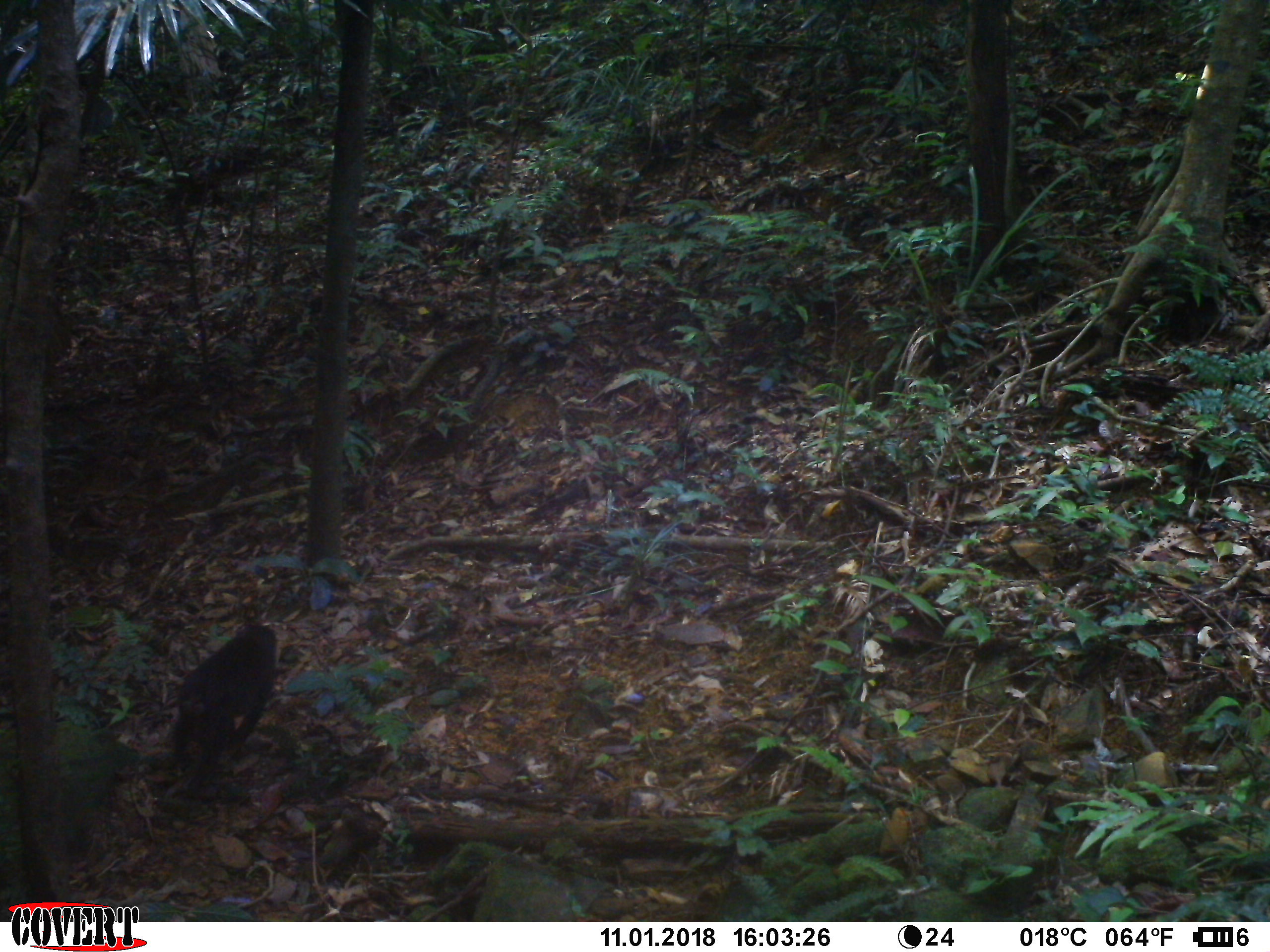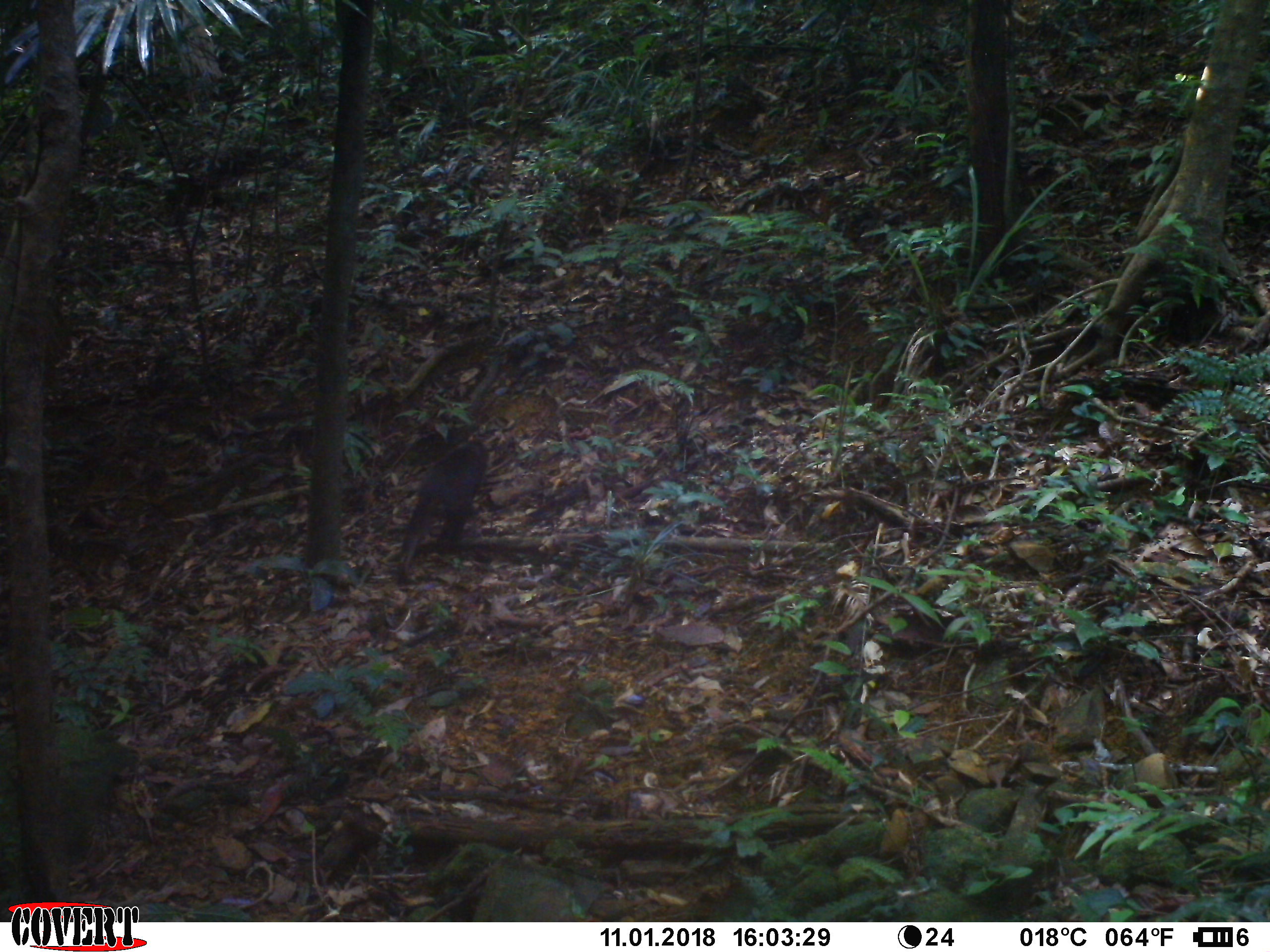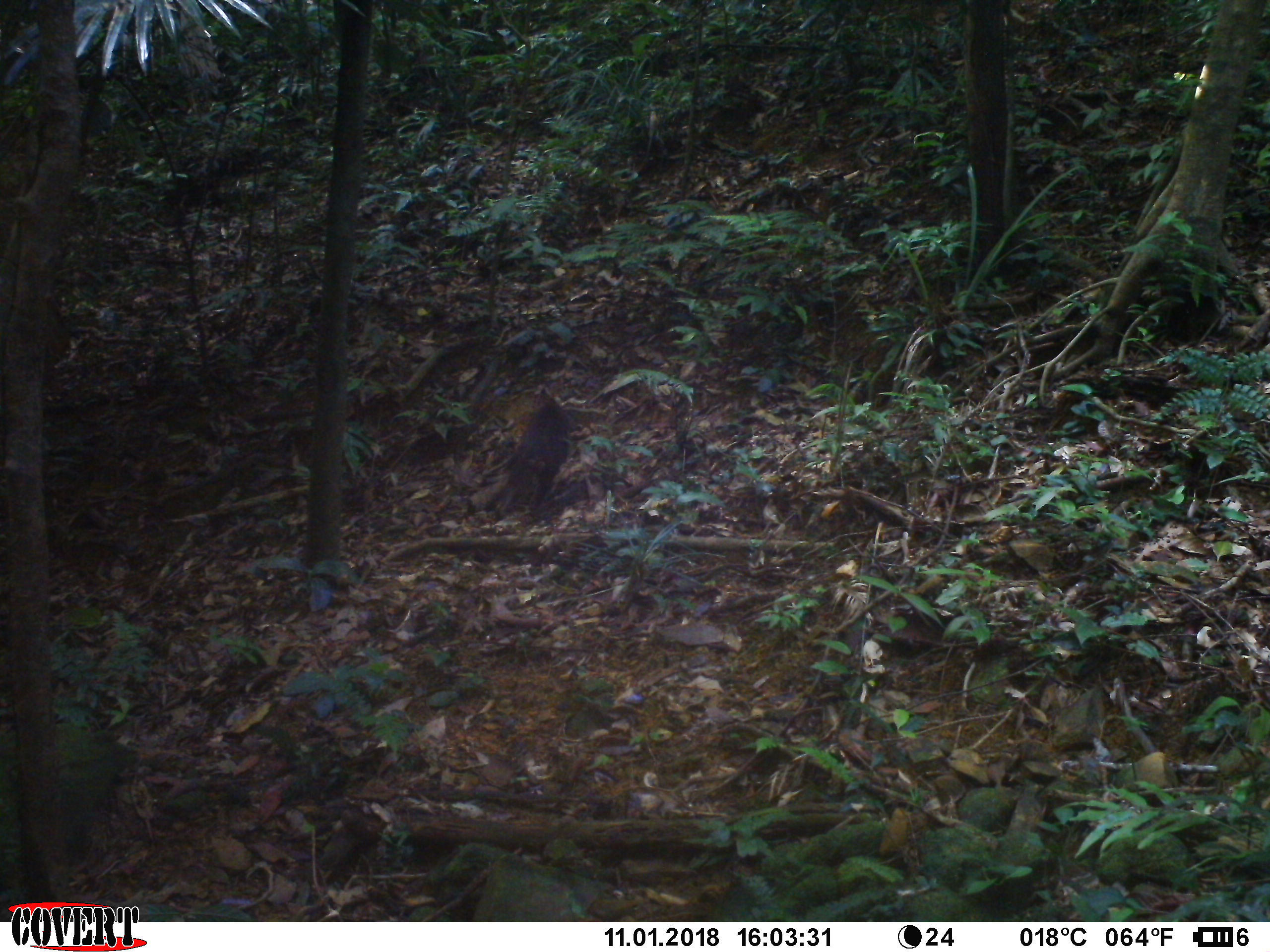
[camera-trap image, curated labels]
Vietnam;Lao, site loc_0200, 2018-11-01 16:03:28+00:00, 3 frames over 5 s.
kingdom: Animalia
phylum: Chordata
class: Mammalia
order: Primates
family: Cercopithecidae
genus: Macaca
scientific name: Macaca arctoides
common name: stump-tailed macaque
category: stump tailed macaque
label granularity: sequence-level